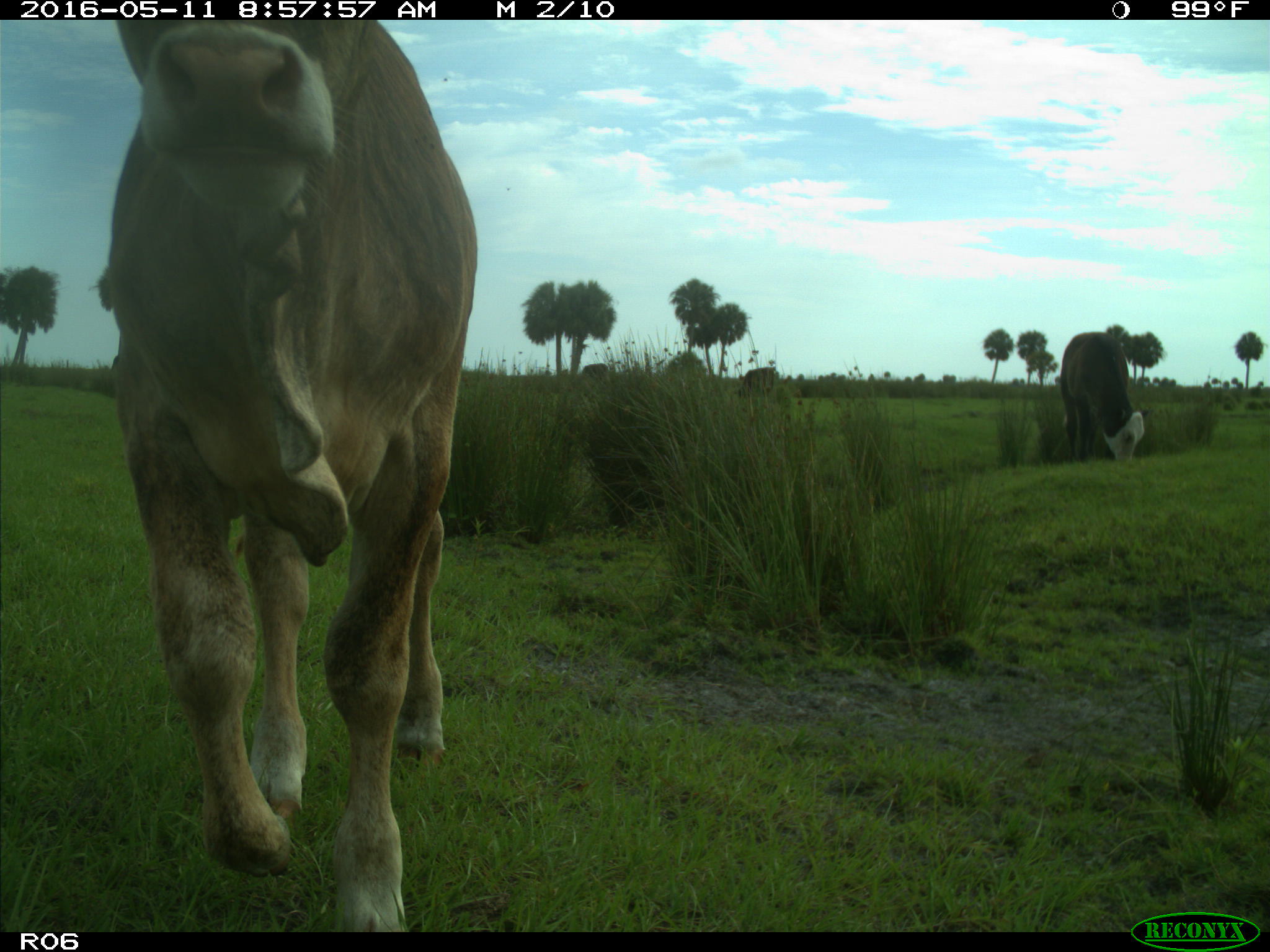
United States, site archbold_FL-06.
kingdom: Animalia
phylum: Chordata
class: Mammalia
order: Artiodactyla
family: Bovidae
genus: Bos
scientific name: Bos taurus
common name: domestic cow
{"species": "Bos taurus (domestic cow)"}